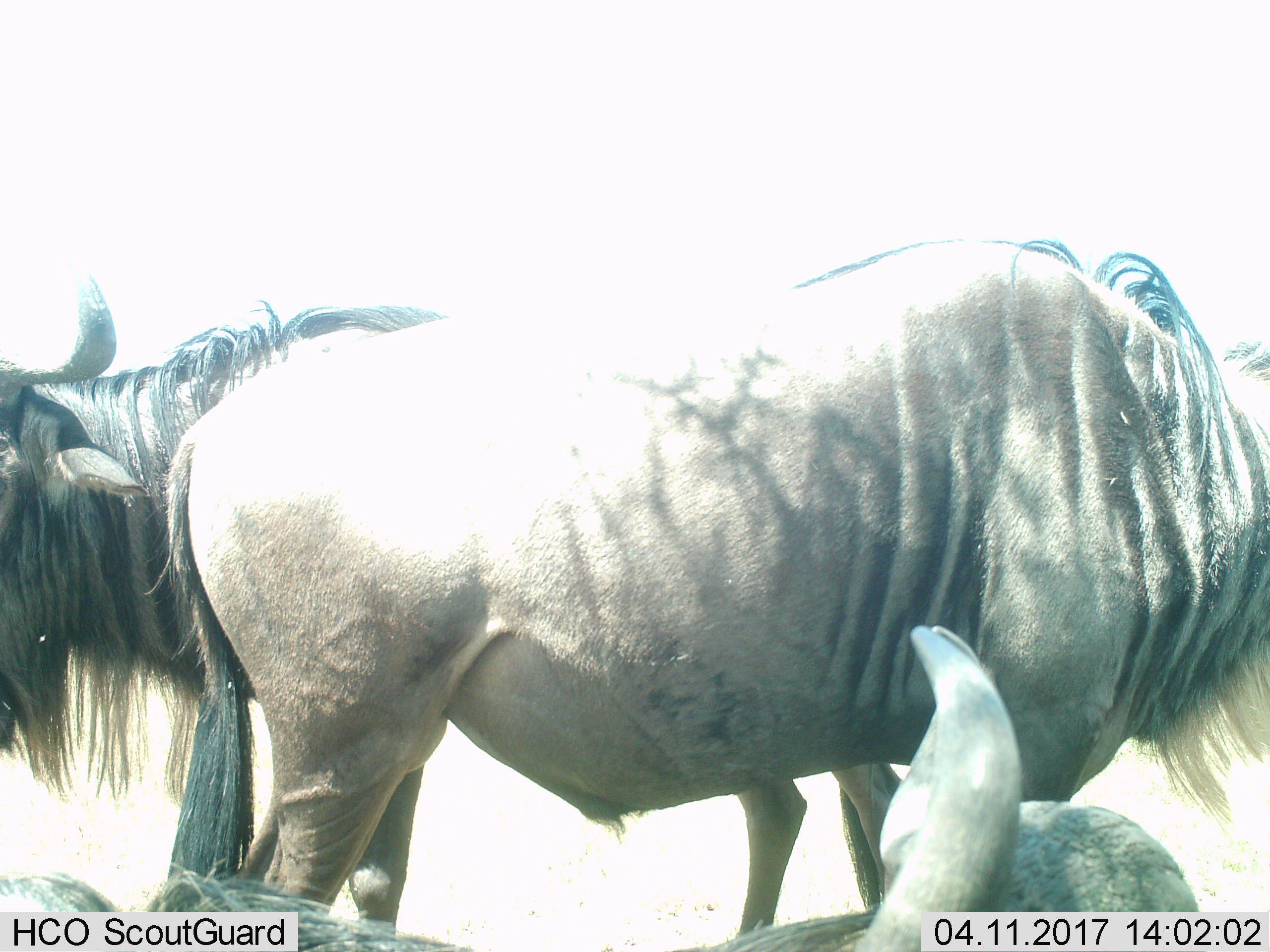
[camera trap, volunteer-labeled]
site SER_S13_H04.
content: unidentified animal